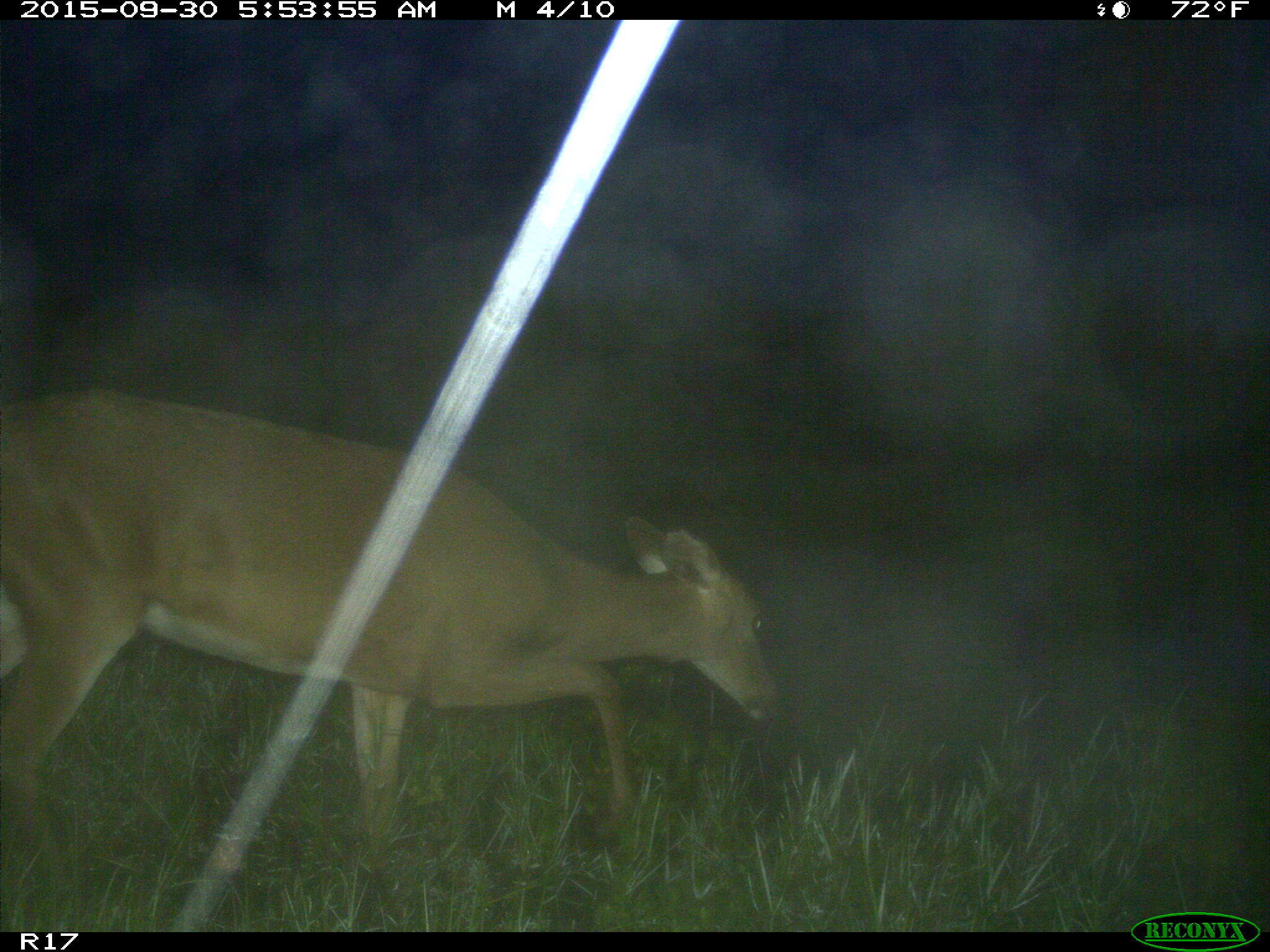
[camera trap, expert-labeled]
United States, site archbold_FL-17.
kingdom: Animalia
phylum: Chordata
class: Mammalia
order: Artiodactyla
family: Cervidae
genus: Odocoileus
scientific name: Odocoileus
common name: deer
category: unidentified deer